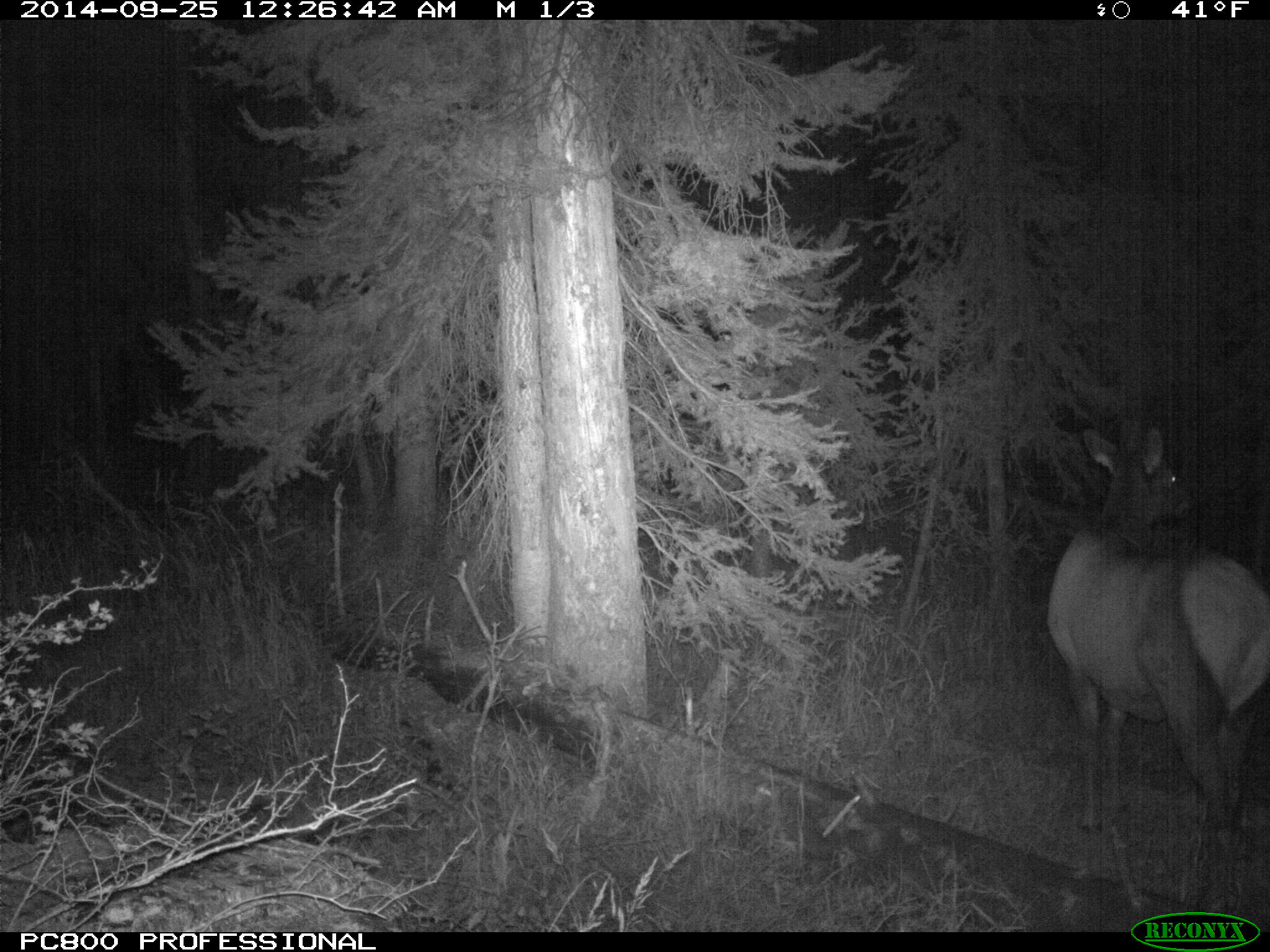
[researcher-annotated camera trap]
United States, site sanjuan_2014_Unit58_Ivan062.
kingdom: Animalia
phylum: Chordata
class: Mammalia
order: Artiodactyla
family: Cervidae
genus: Cervus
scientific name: Cervus elaphus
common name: red deer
Cervus elaphus (red deer).